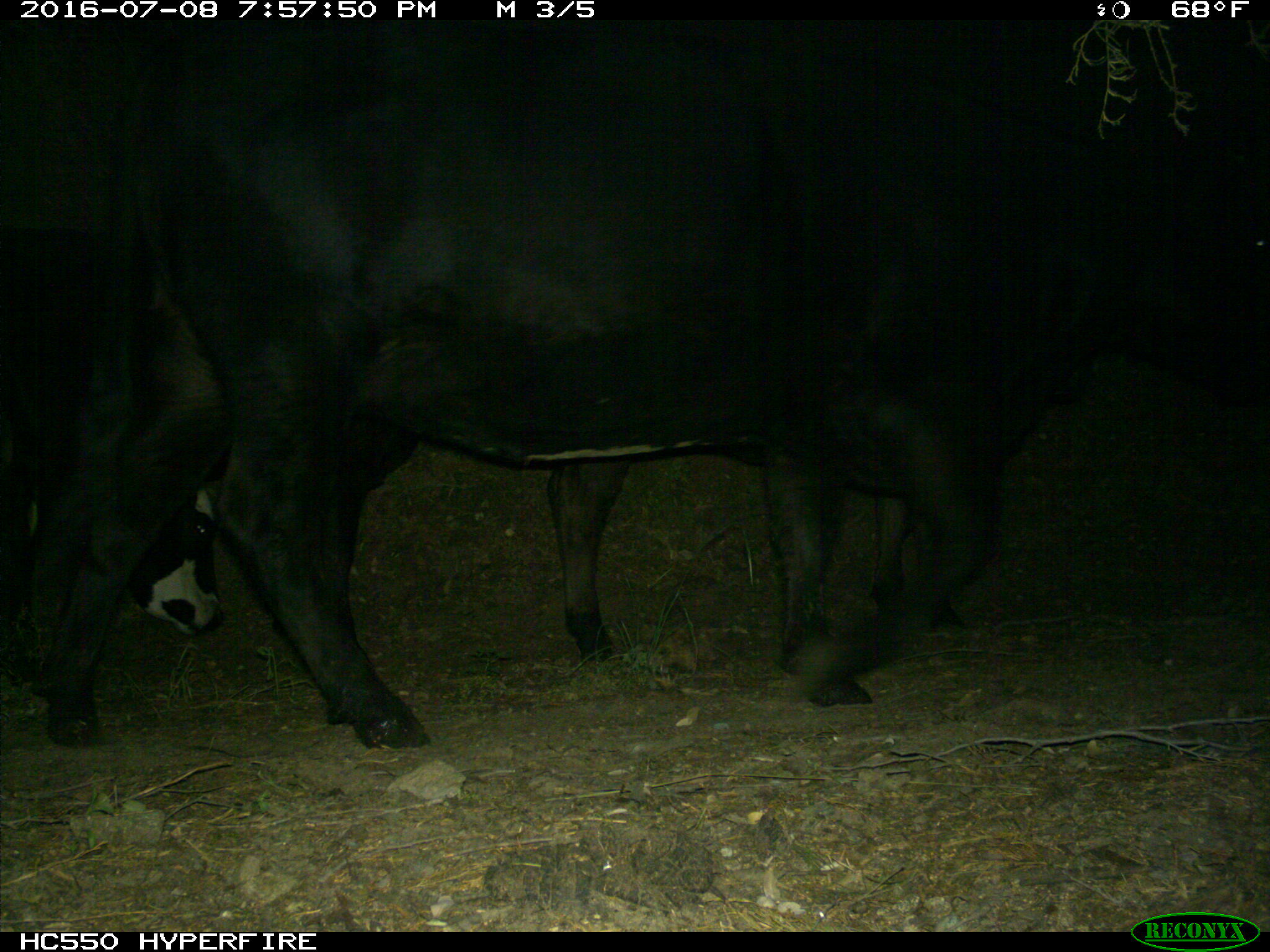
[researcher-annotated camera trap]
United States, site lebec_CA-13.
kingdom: Animalia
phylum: Chordata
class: Mammalia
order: Artiodactyla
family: Bovidae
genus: Bos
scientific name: Bos taurus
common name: domestic cow